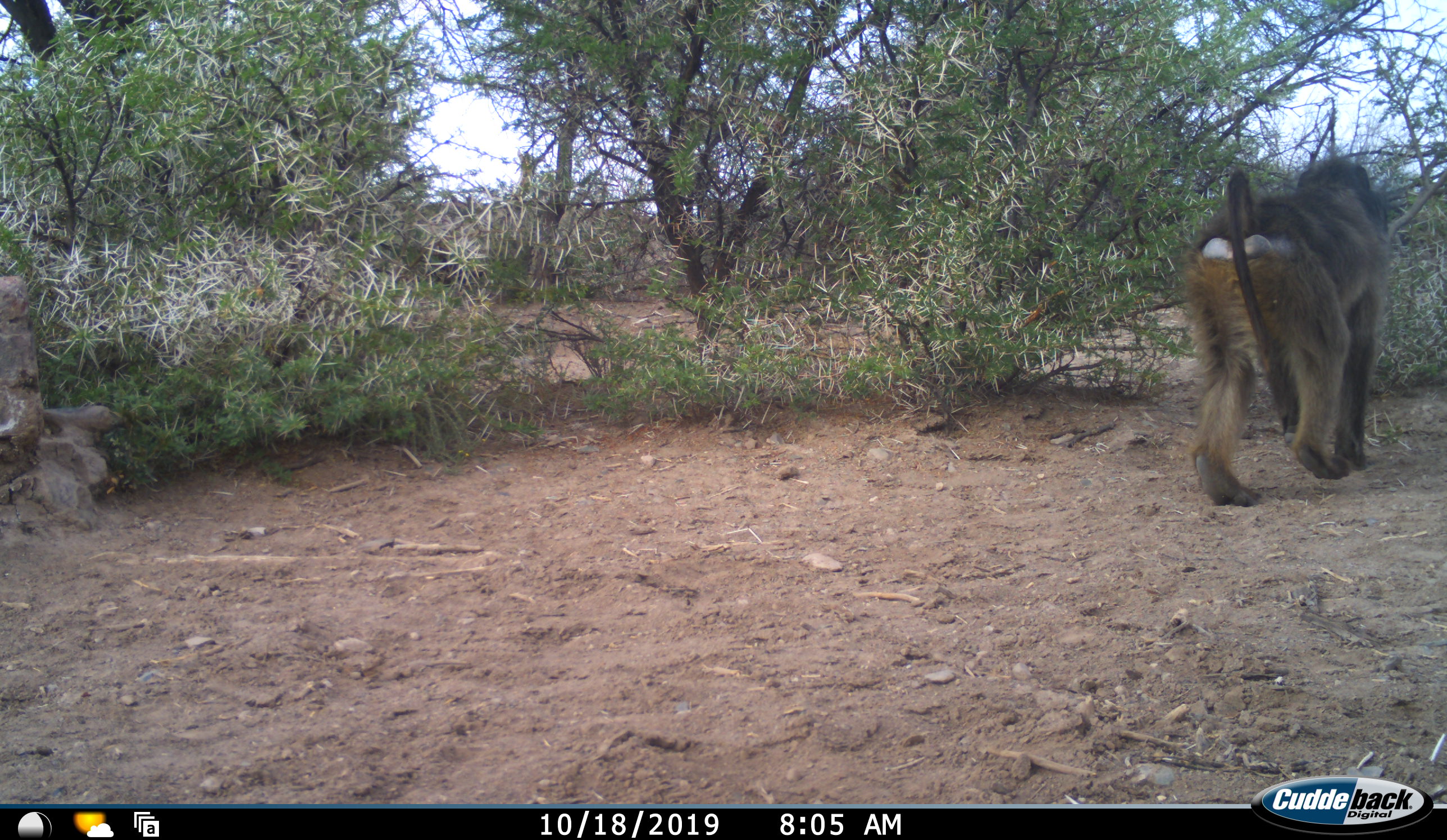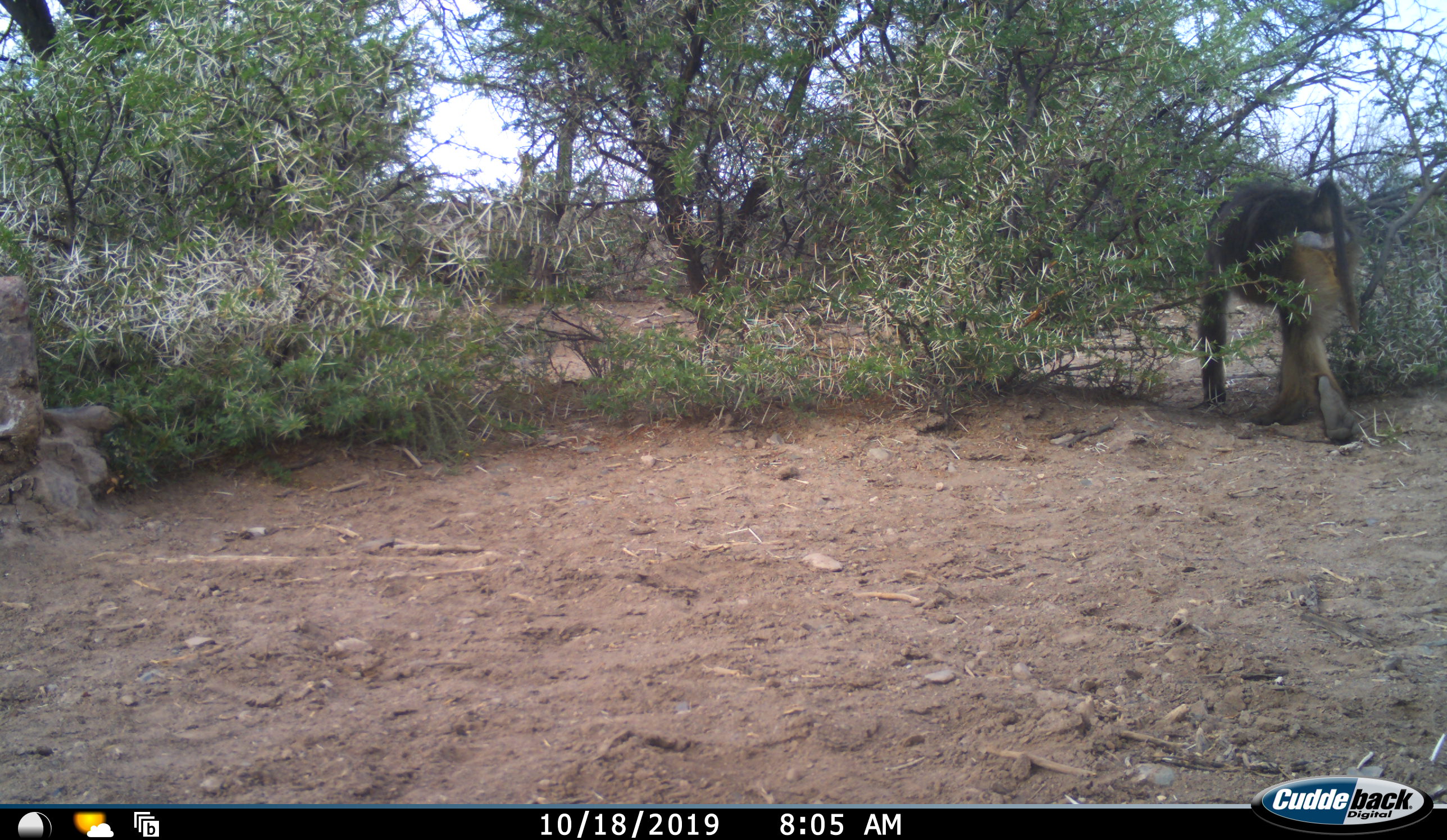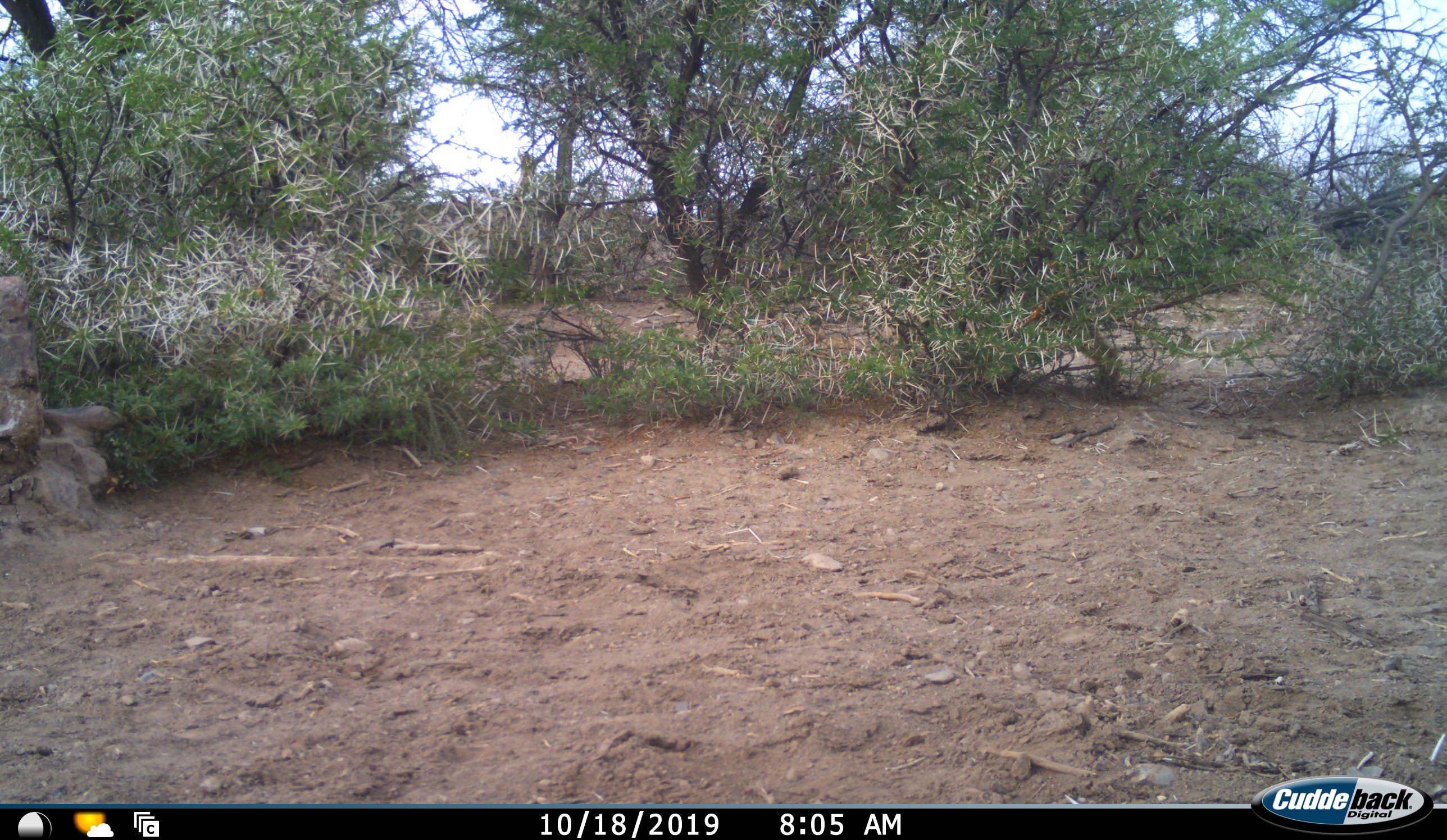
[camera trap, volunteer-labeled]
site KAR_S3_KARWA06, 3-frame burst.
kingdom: Animalia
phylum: Chordata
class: Mammalia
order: Primates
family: Cercopithecidae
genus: Papio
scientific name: Papio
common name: baboon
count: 1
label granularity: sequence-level